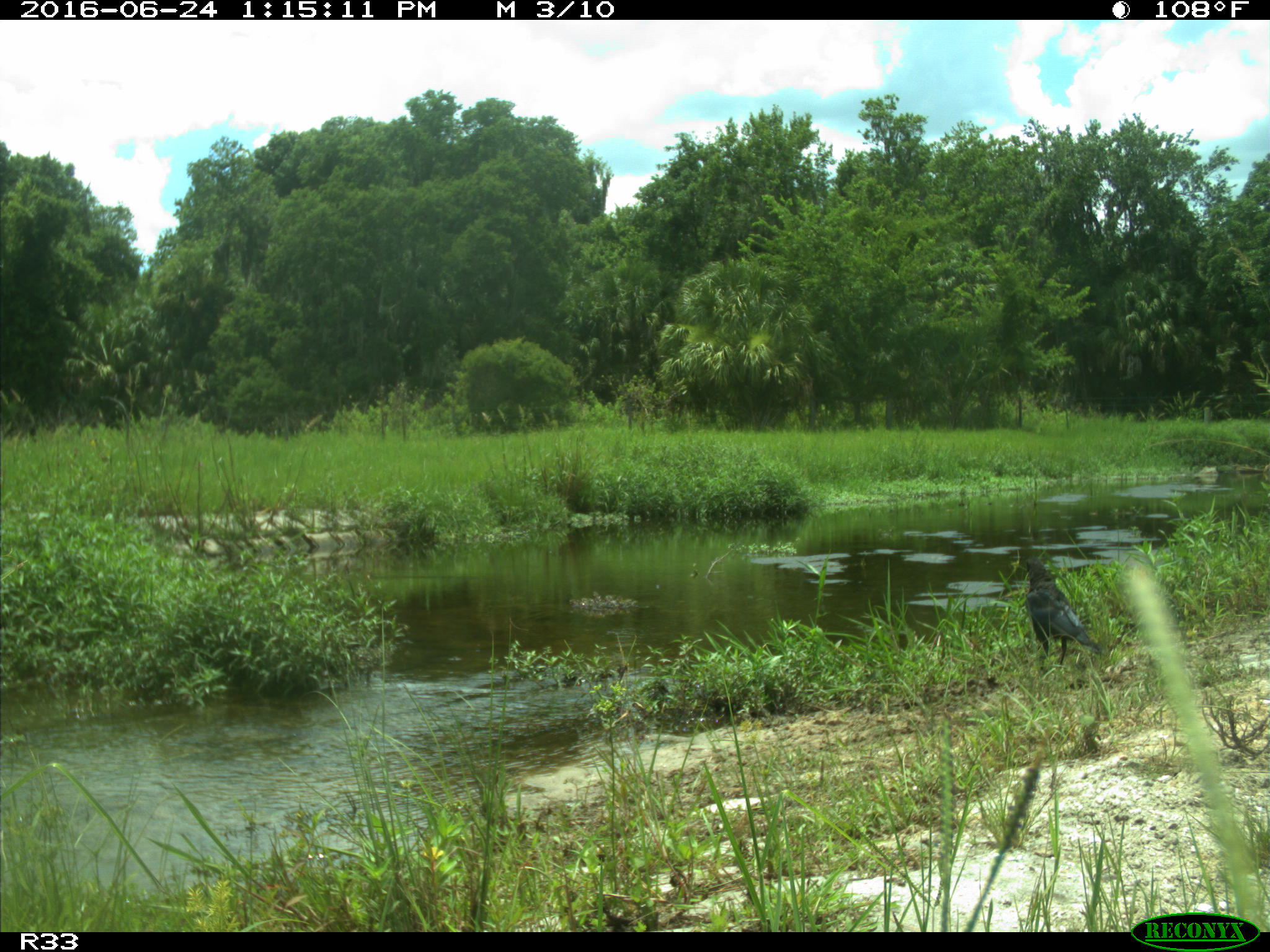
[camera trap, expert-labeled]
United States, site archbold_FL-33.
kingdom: Animalia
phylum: Chordata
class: Aves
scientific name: Aves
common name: birds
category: unidentified bird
Unidentified bird (birds) (Aves).